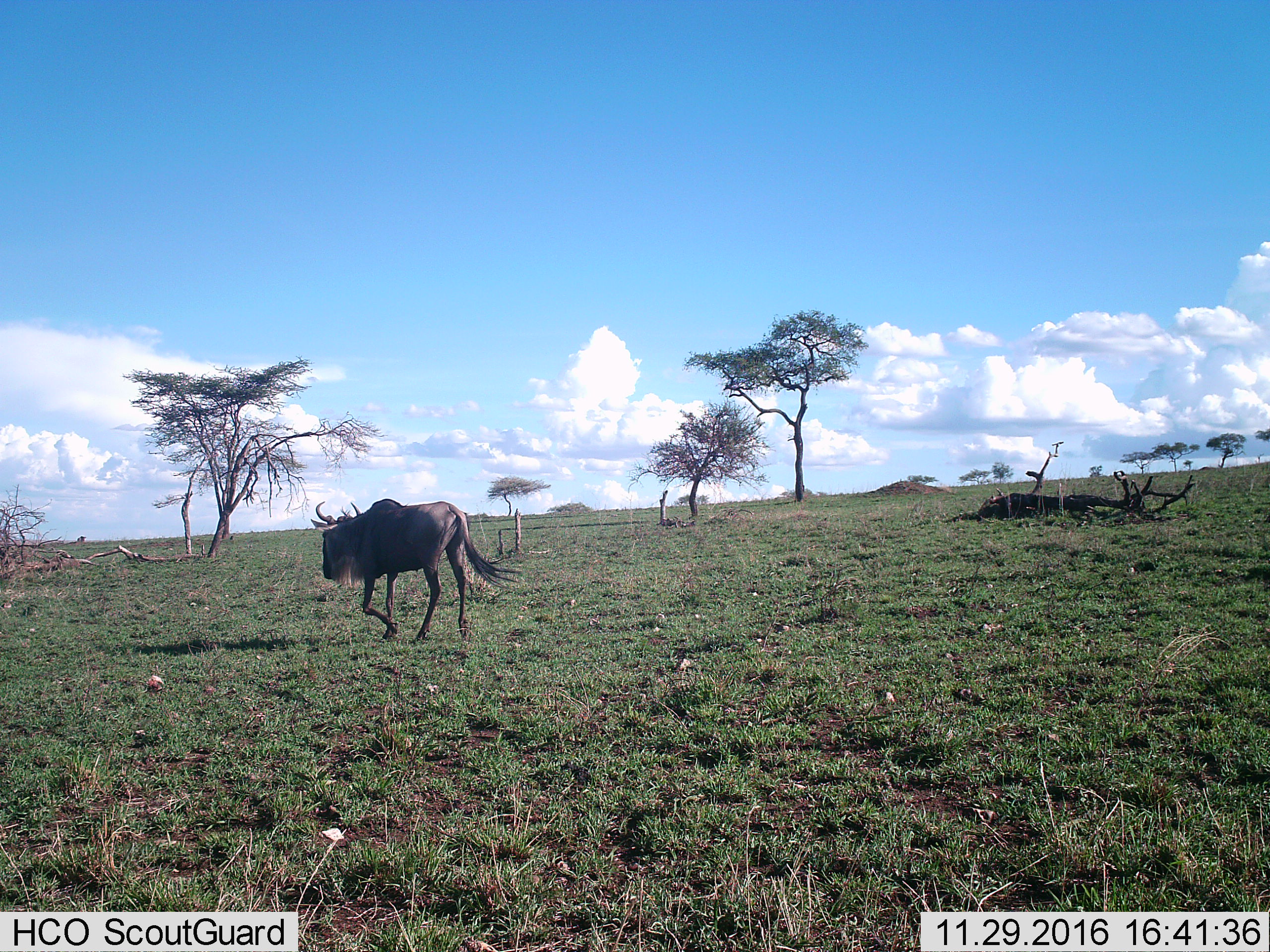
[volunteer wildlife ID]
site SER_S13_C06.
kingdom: Animalia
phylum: Chordata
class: Mammalia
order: Artiodactyla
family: Bovidae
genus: Connochaetes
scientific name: Connochaetes taurinus taurinus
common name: blue wildebeest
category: wildebeestblue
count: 1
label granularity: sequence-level